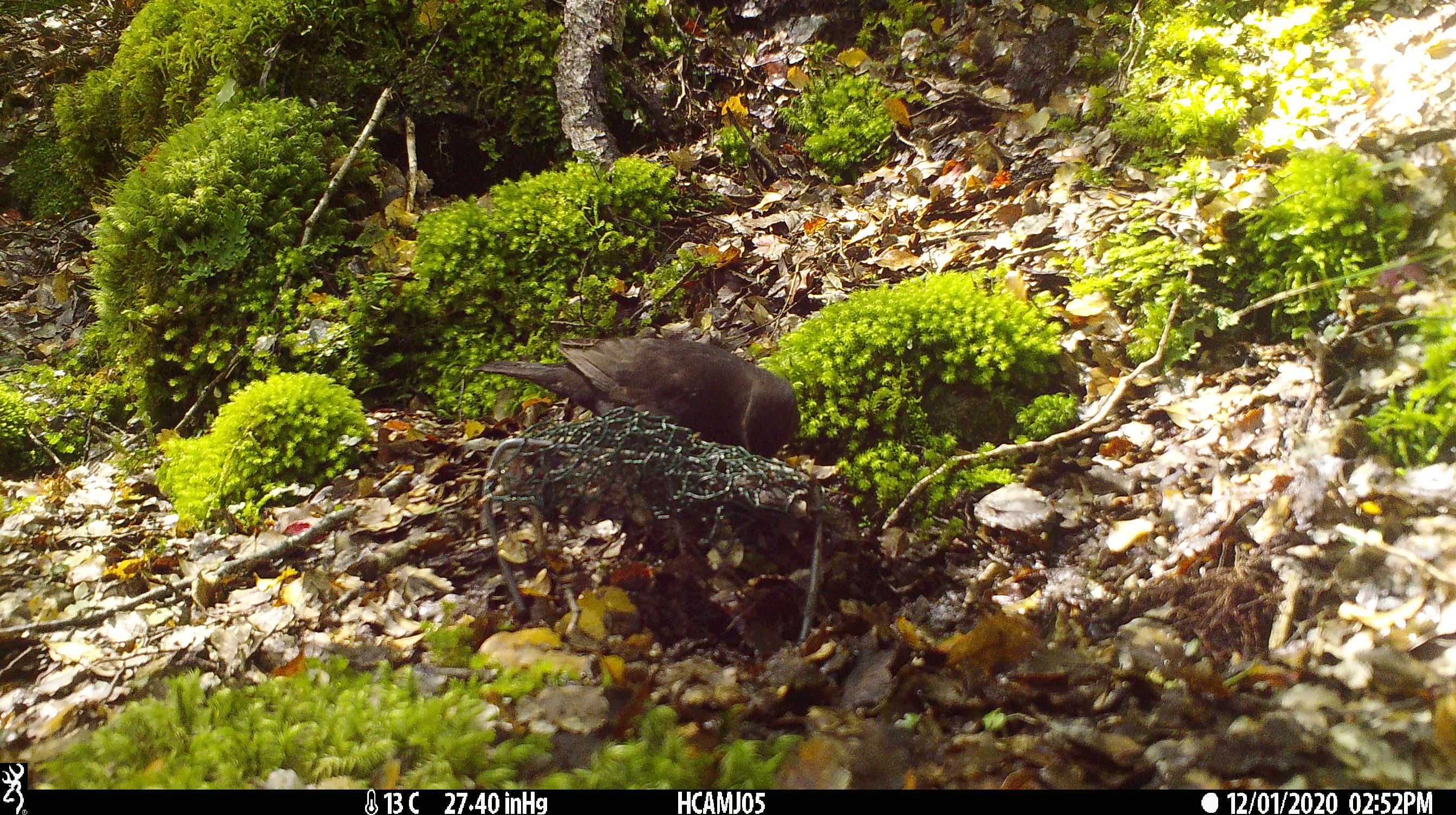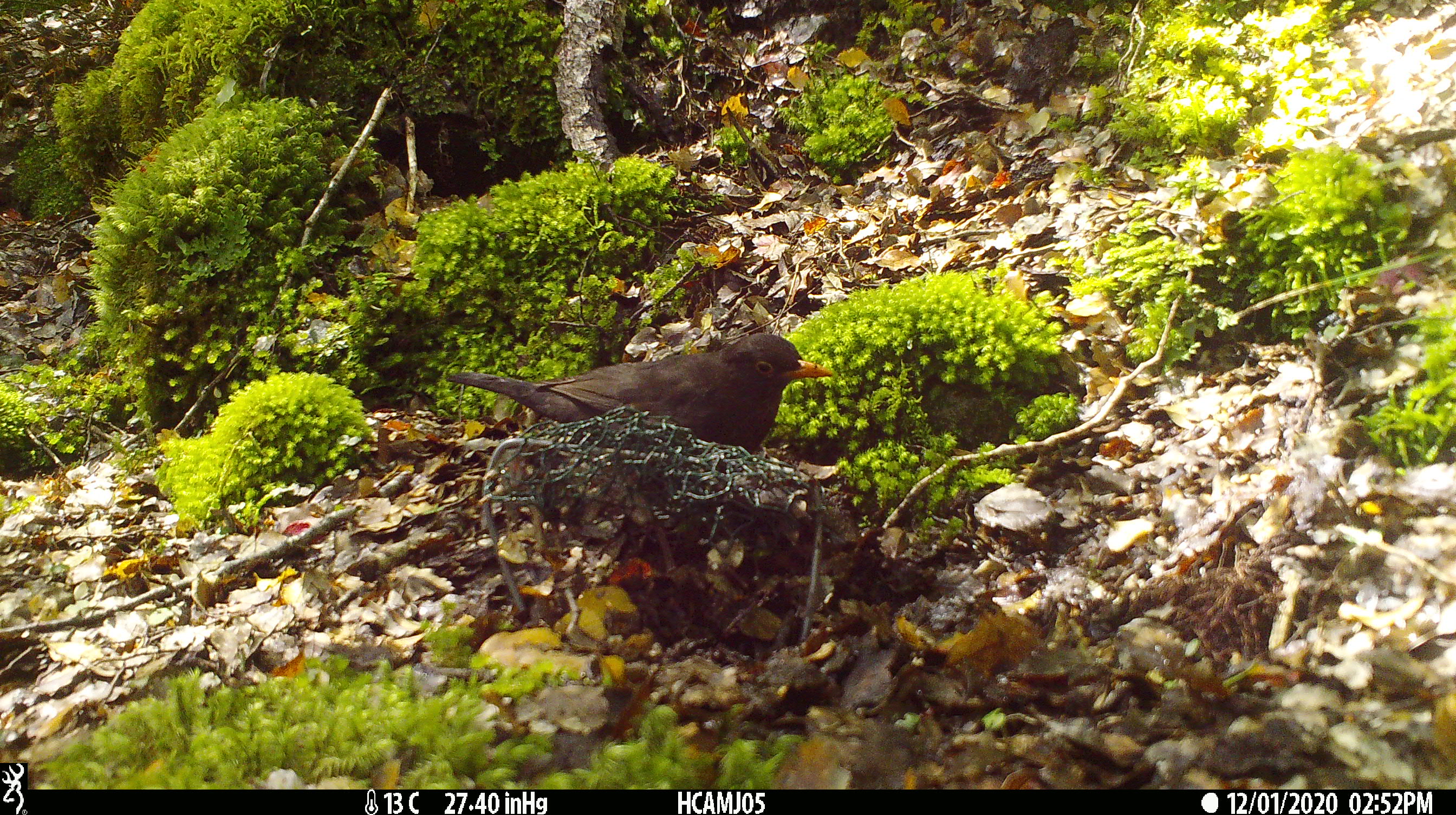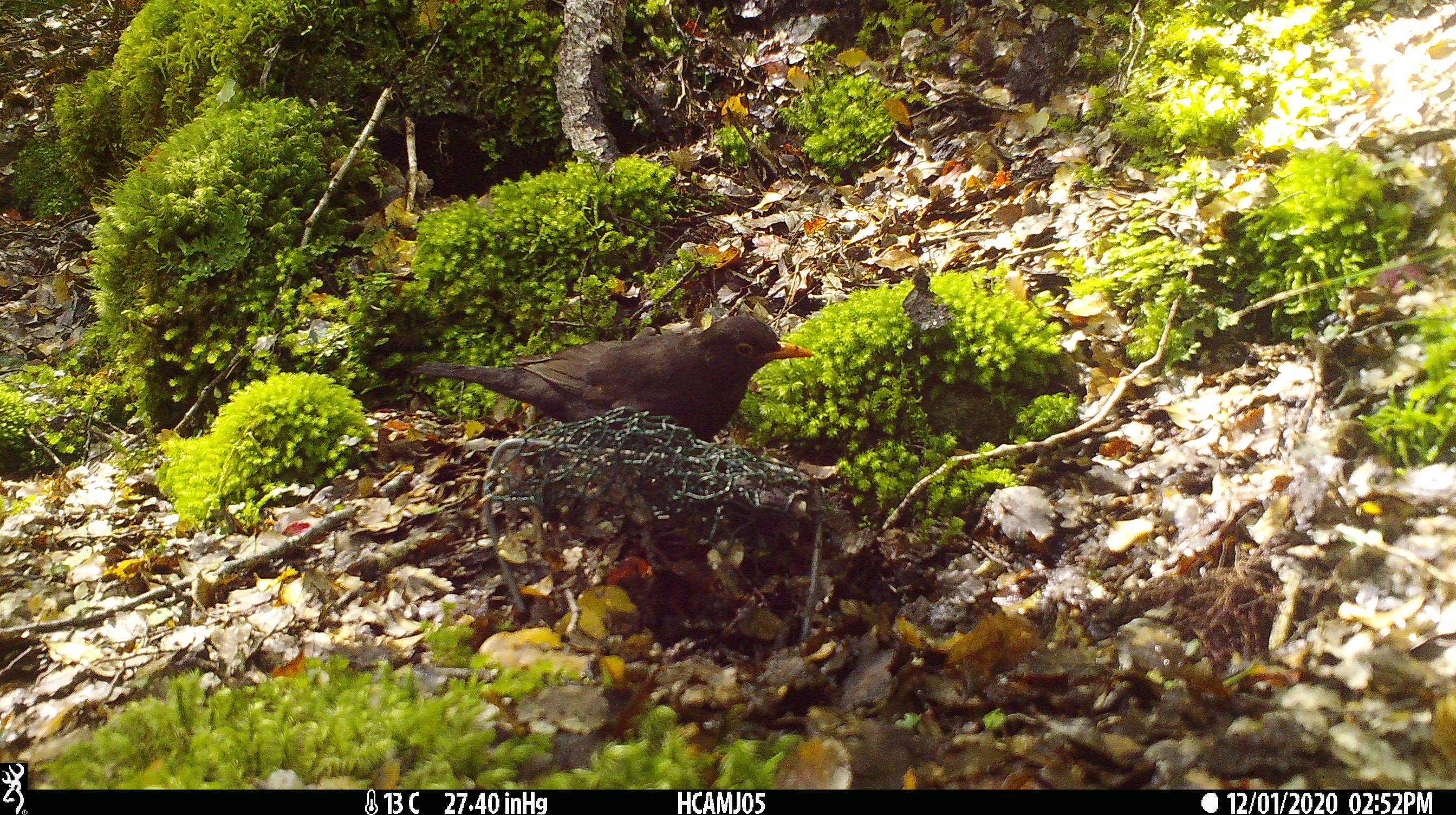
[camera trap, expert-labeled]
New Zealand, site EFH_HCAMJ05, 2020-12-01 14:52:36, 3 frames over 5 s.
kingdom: Animalia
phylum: Chordata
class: Aves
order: Passeriformes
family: Turdidae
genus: Turdus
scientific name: Turdus merula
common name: eurasian blackbird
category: blackbird